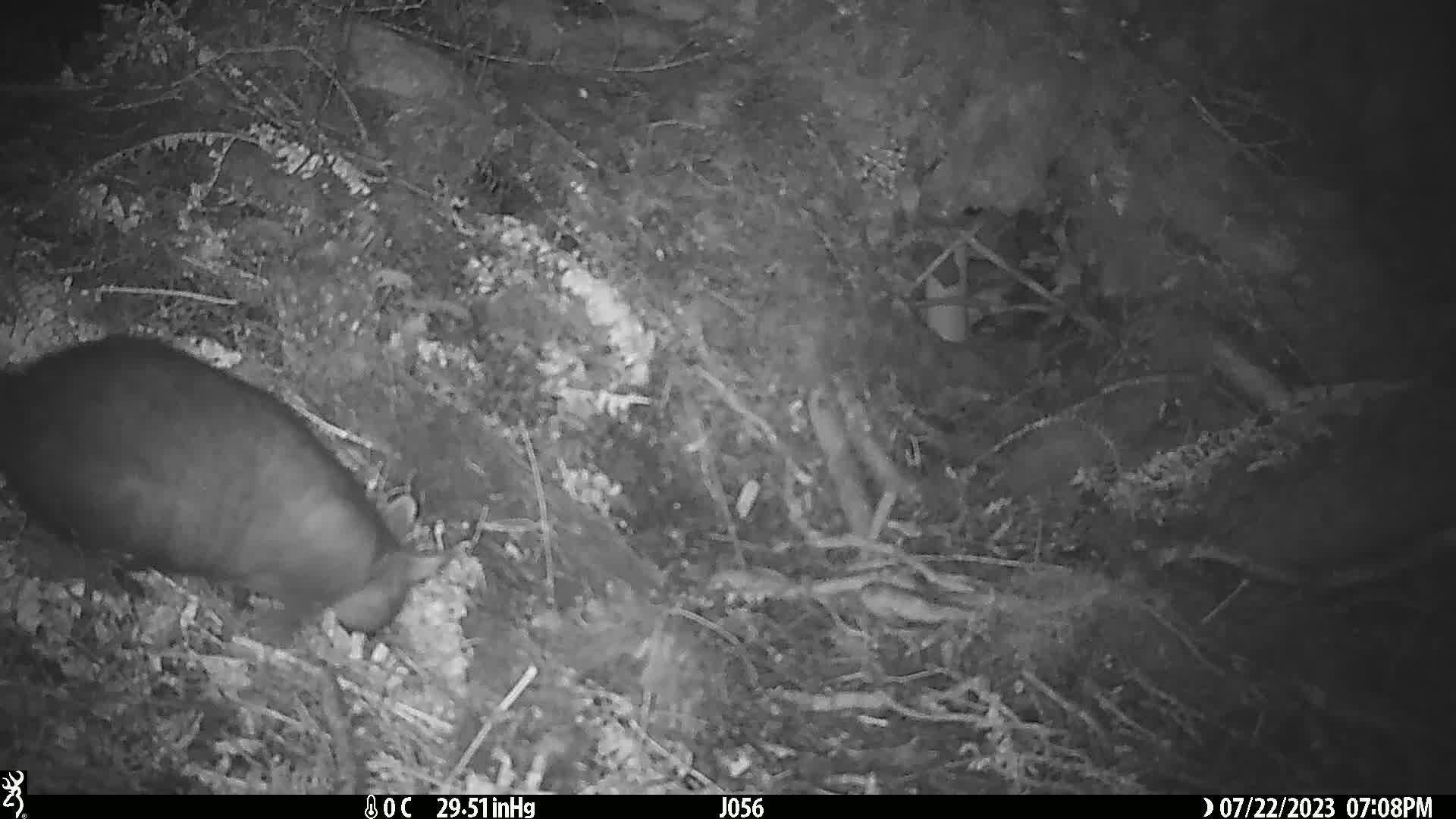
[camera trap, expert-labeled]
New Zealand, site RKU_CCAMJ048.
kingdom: Animalia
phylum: Chordata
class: Mammalia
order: Diprotodontia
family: Phalangeridae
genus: Trichosurus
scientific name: Trichosurus vulpecula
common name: common brushtail possum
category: possum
Possum (common brushtail possum) (Trichosurus vulpecula).